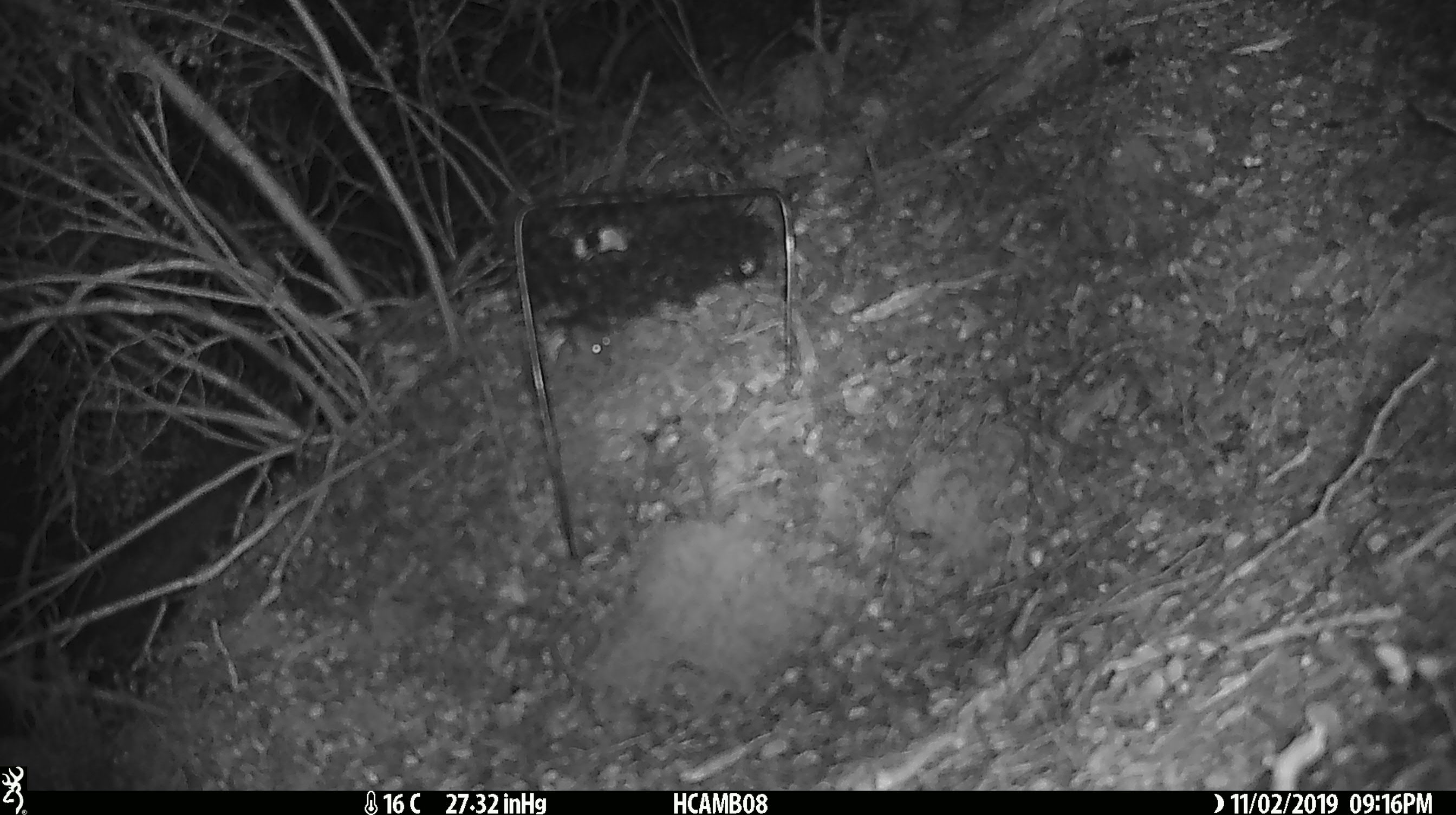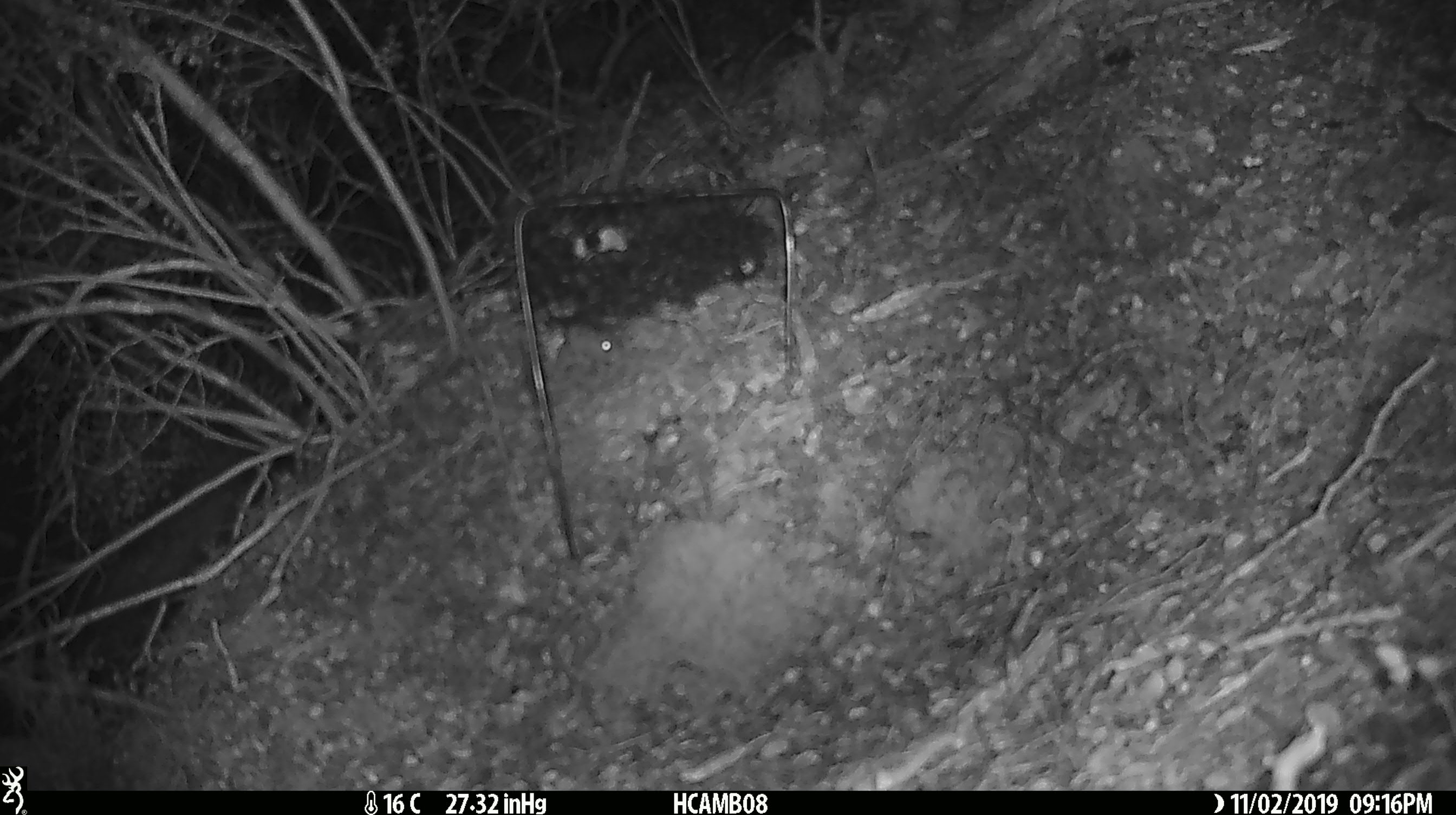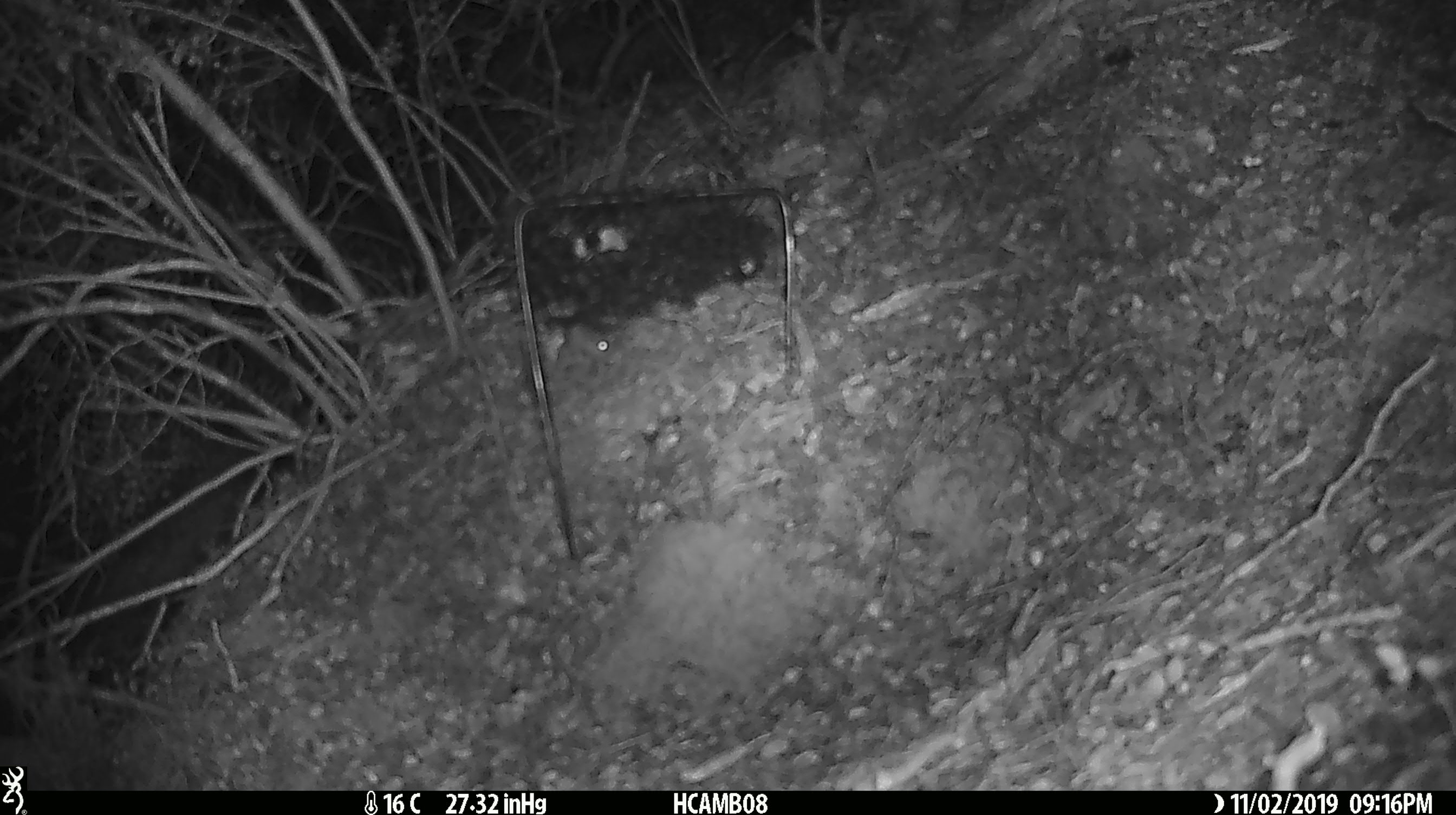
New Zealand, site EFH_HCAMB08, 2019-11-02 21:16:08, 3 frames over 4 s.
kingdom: Animalia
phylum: Chordata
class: Mammalia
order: Rodentia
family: Muridae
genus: Mus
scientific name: Mus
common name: mouse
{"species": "mouse (Mus)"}